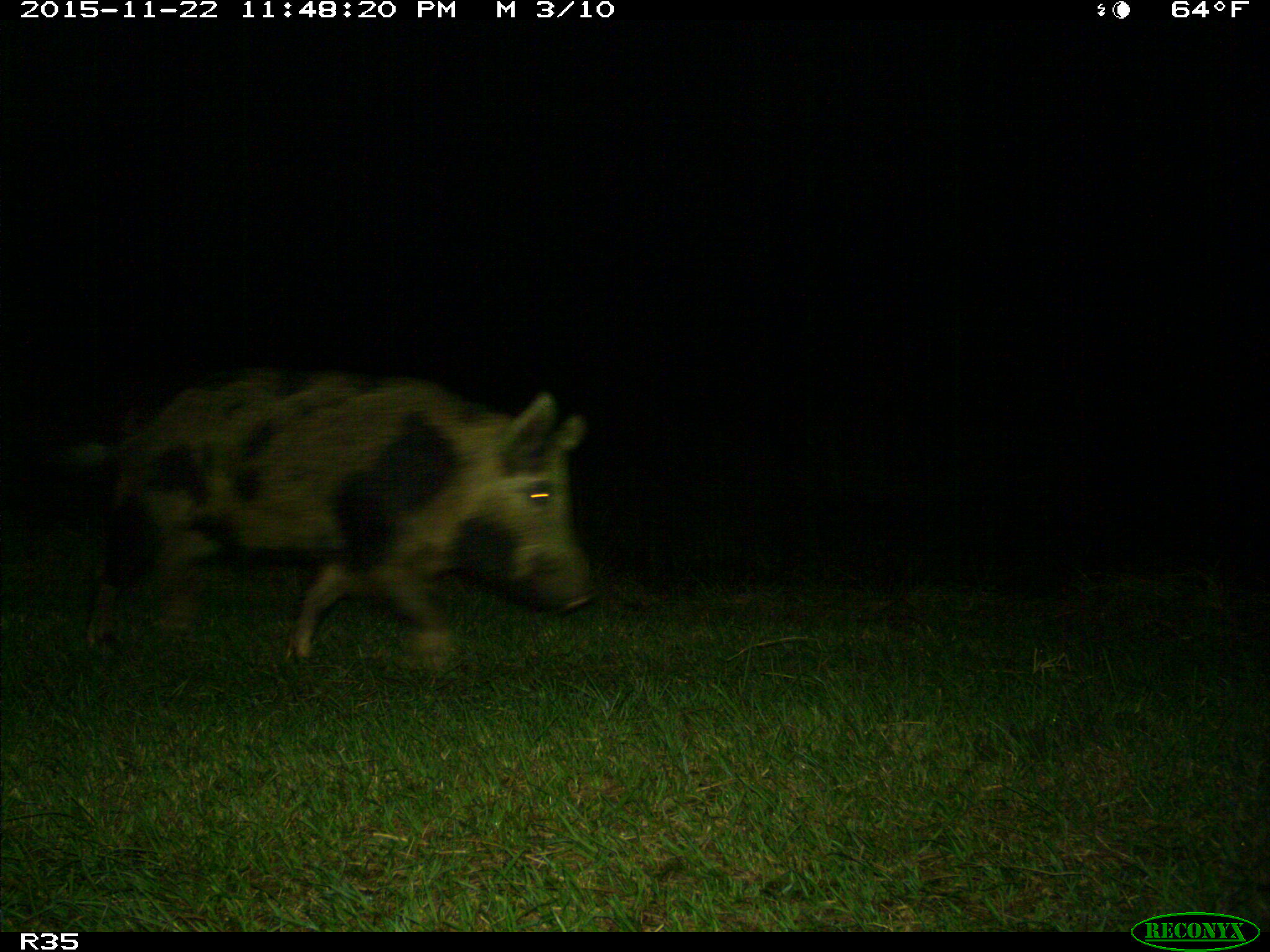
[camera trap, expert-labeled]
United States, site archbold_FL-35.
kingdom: Animalia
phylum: Chordata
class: Mammalia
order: Artiodactyla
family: Suidae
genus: Sus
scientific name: Sus scrofa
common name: wild boar